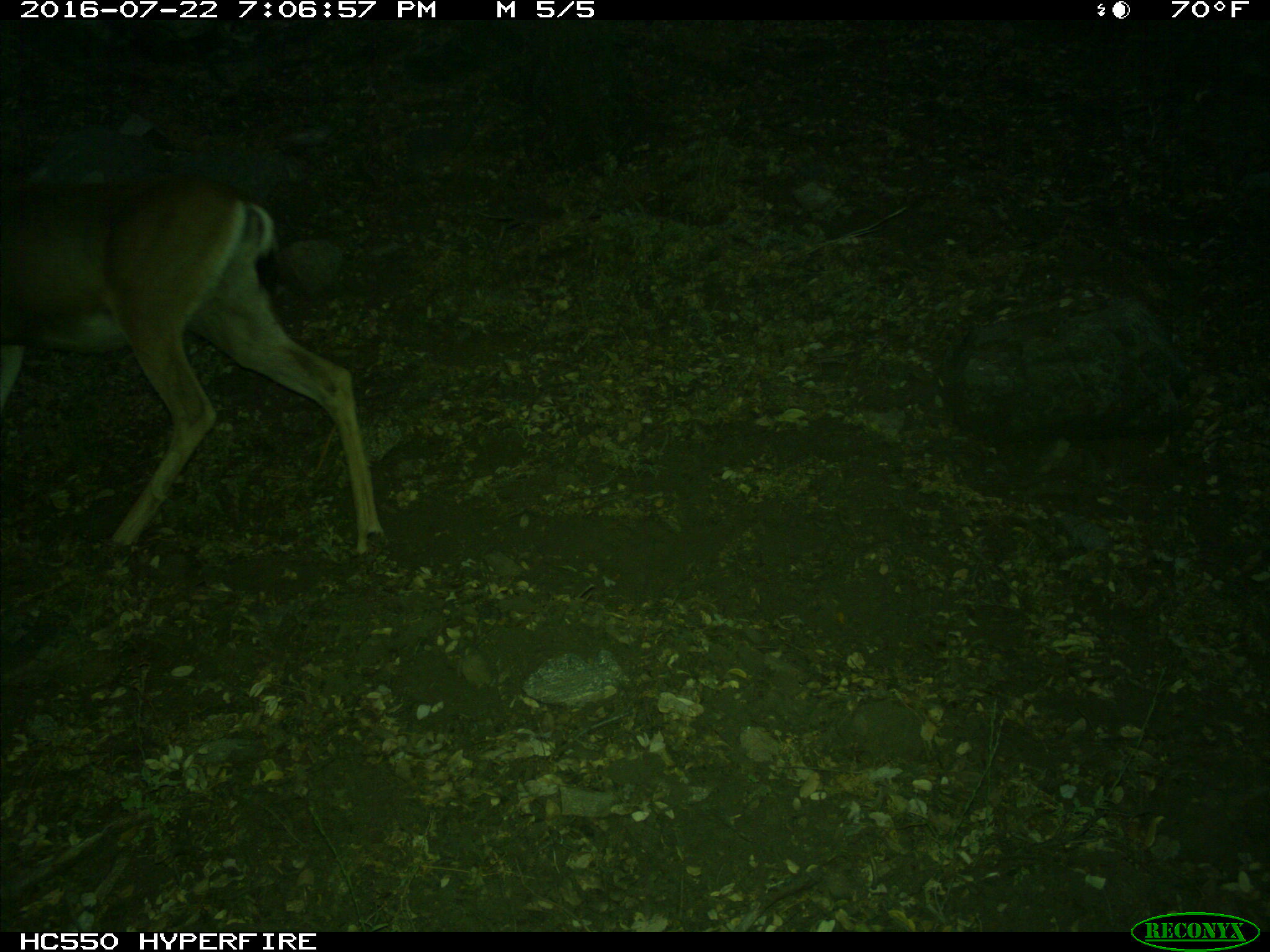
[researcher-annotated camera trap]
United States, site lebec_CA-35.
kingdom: Animalia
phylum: Chordata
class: Mammalia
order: Artiodactyla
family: Cervidae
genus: Odocoileus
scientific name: Odocoileus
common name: deer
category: unidentified deer